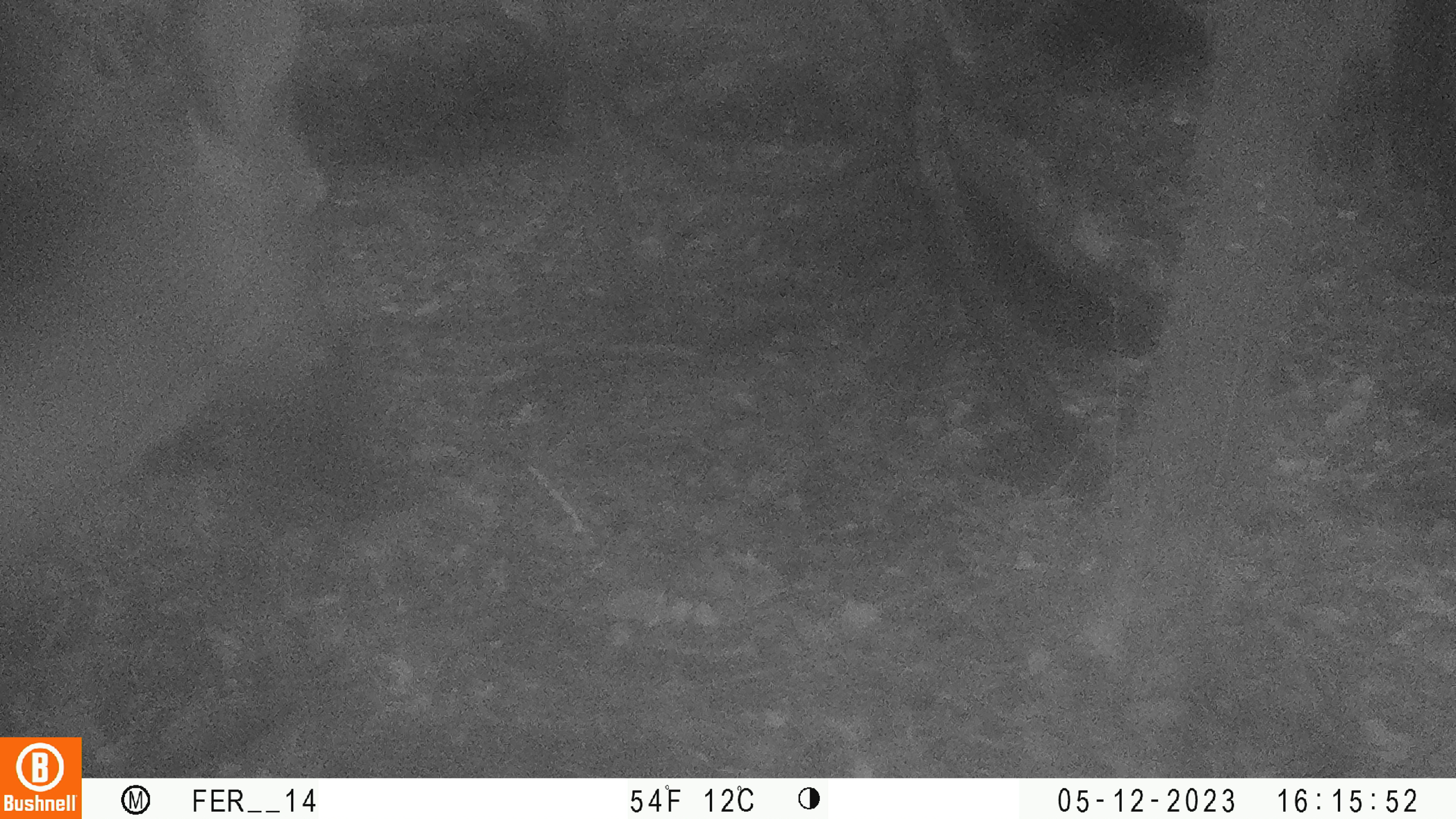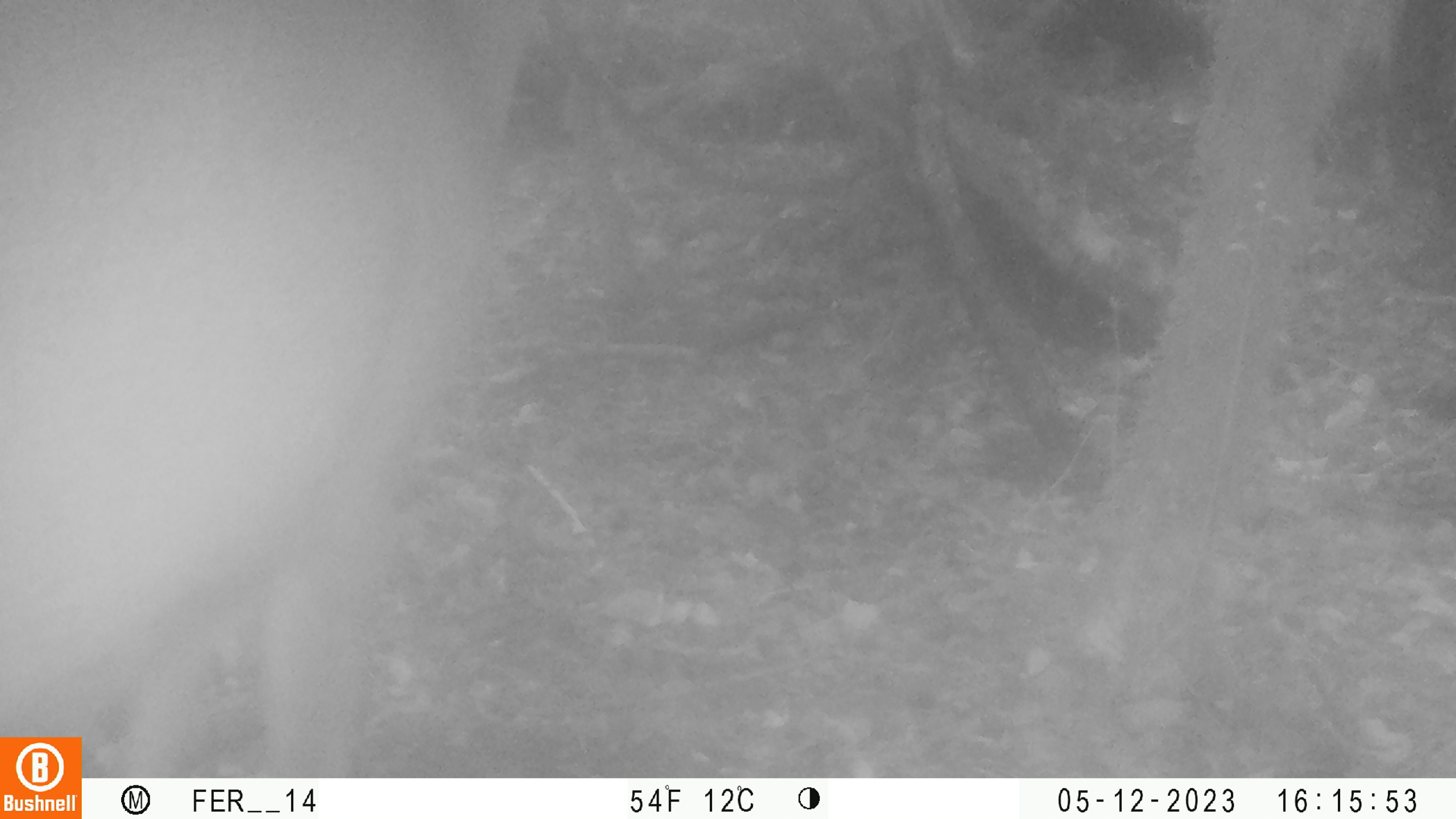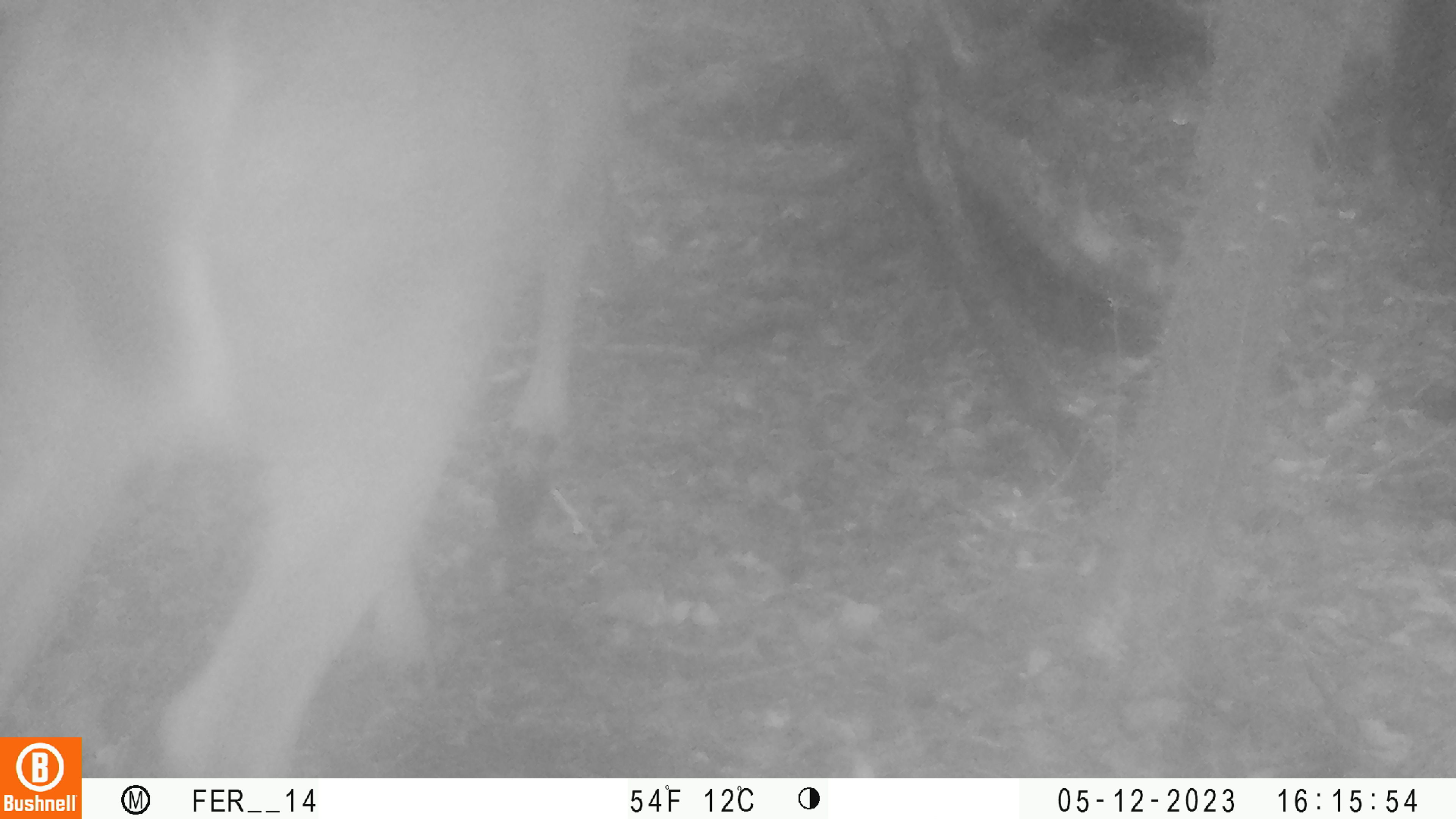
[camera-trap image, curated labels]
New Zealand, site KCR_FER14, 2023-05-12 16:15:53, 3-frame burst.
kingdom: Animalia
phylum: Chordata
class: Mammalia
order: Artiodactyla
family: Cervidae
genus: Odocoileus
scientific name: Odocoileus virginianus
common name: white-tailed deer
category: white tailed deer